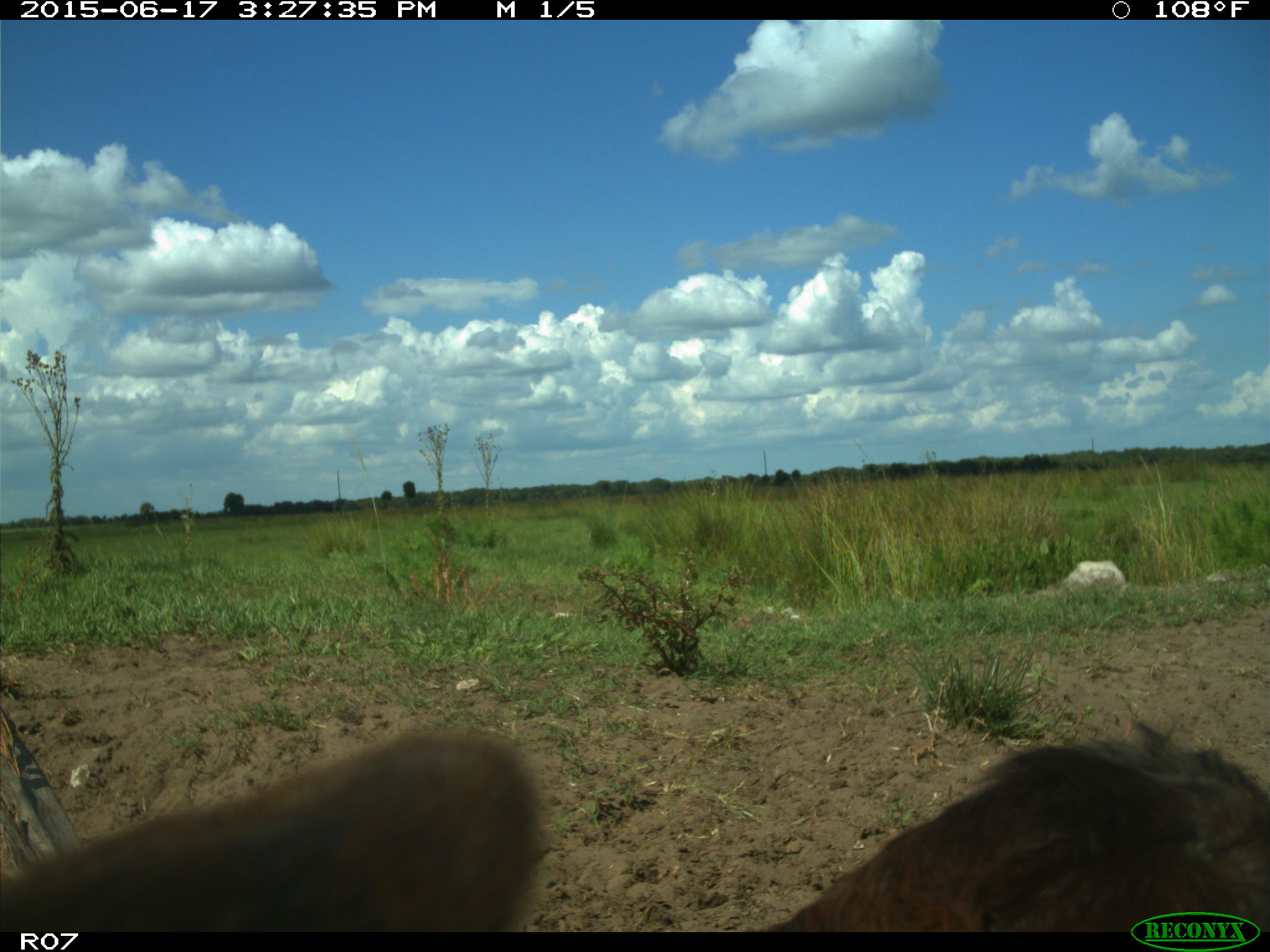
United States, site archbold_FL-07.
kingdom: Animalia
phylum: Chordata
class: Mammalia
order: Artiodactyla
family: Bovidae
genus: Bos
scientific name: Bos taurus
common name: domestic cow